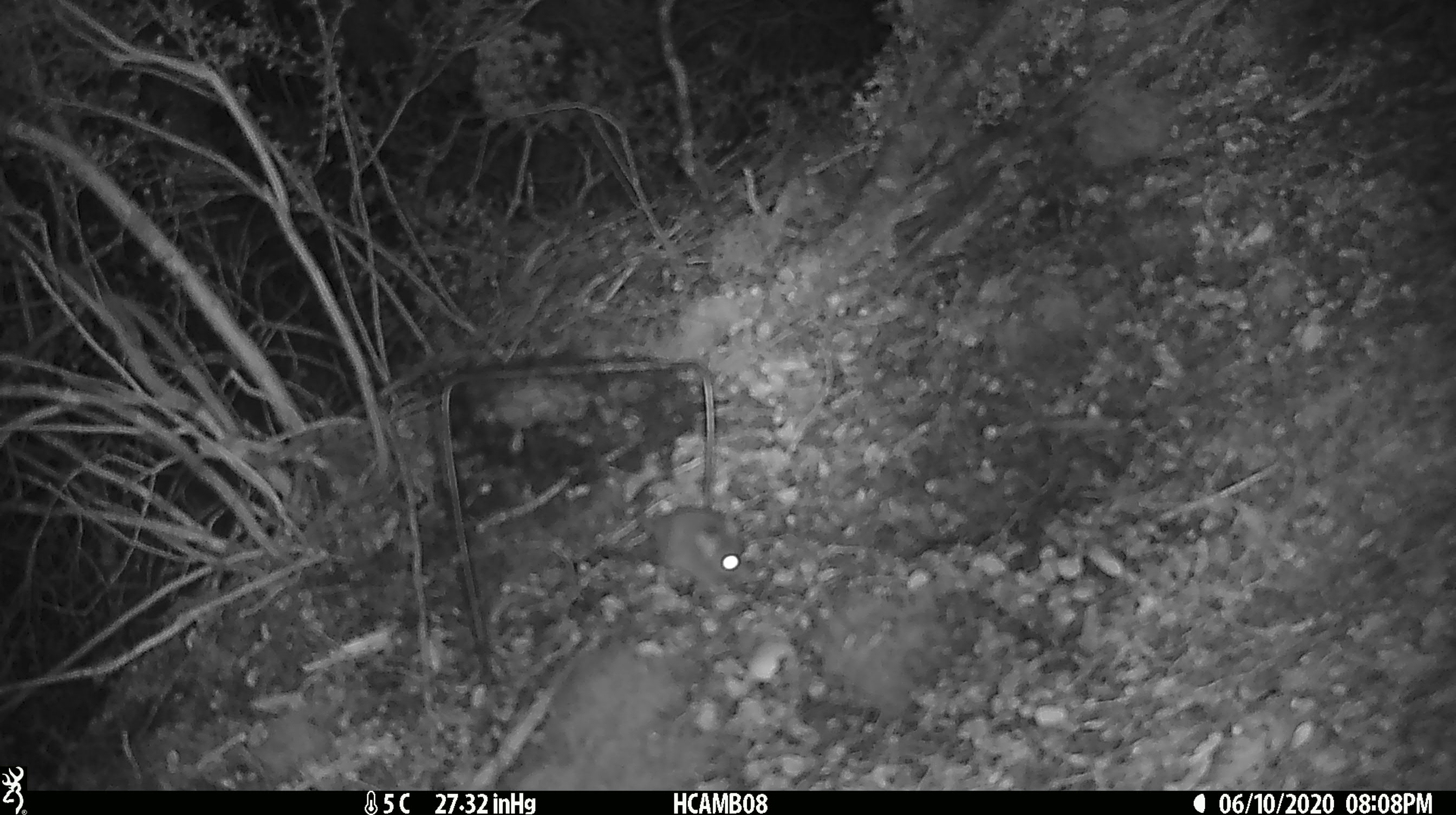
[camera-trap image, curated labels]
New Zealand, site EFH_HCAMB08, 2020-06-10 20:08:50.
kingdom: Animalia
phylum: Chordata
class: Mammalia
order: Rodentia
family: Muridae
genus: Mus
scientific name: Mus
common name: mouse